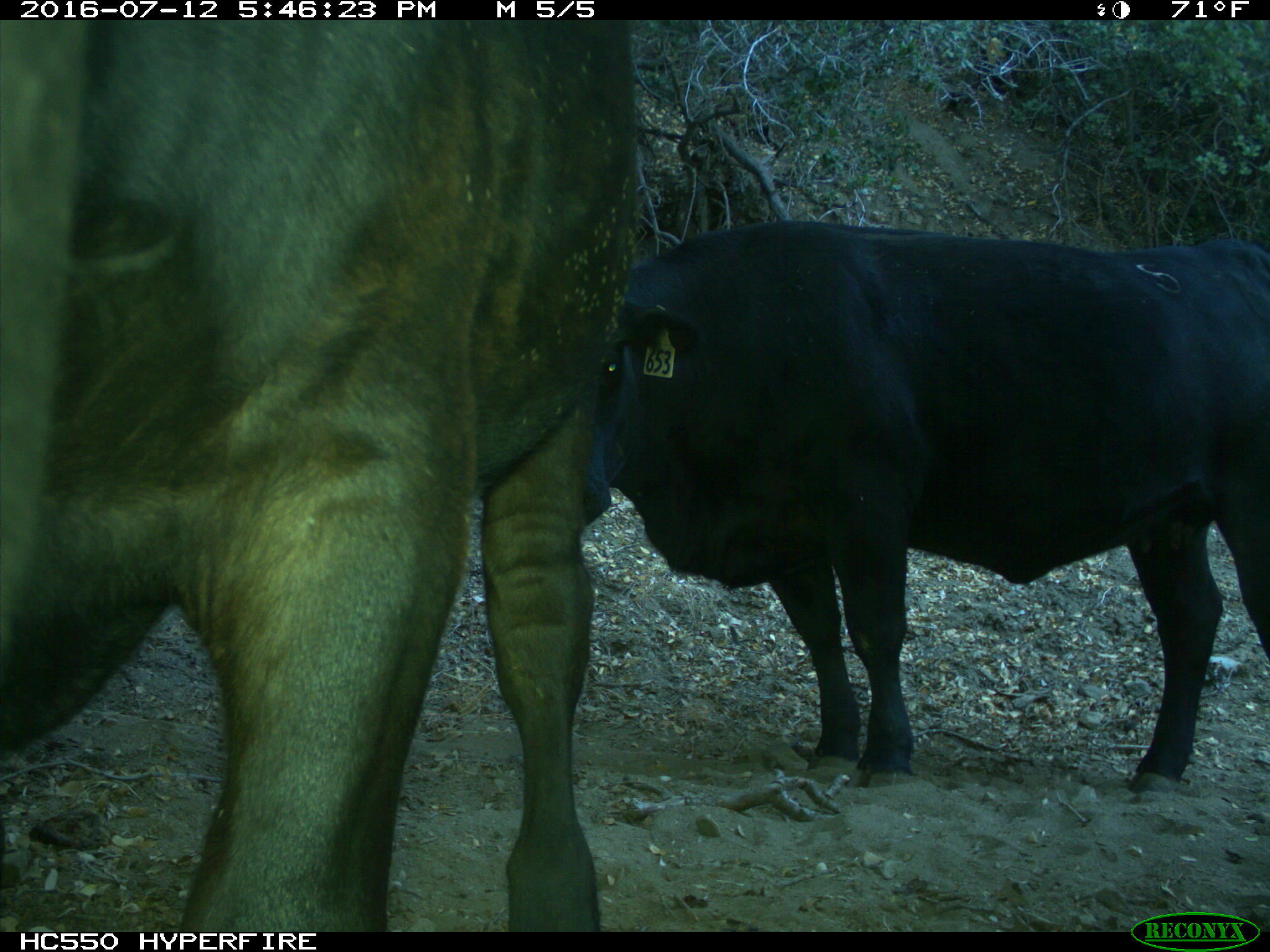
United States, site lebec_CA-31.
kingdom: Animalia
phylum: Chordata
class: Mammalia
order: Artiodactyla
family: Bovidae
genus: Bos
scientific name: Bos taurus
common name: domestic cow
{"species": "Bos taurus (domestic cow)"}